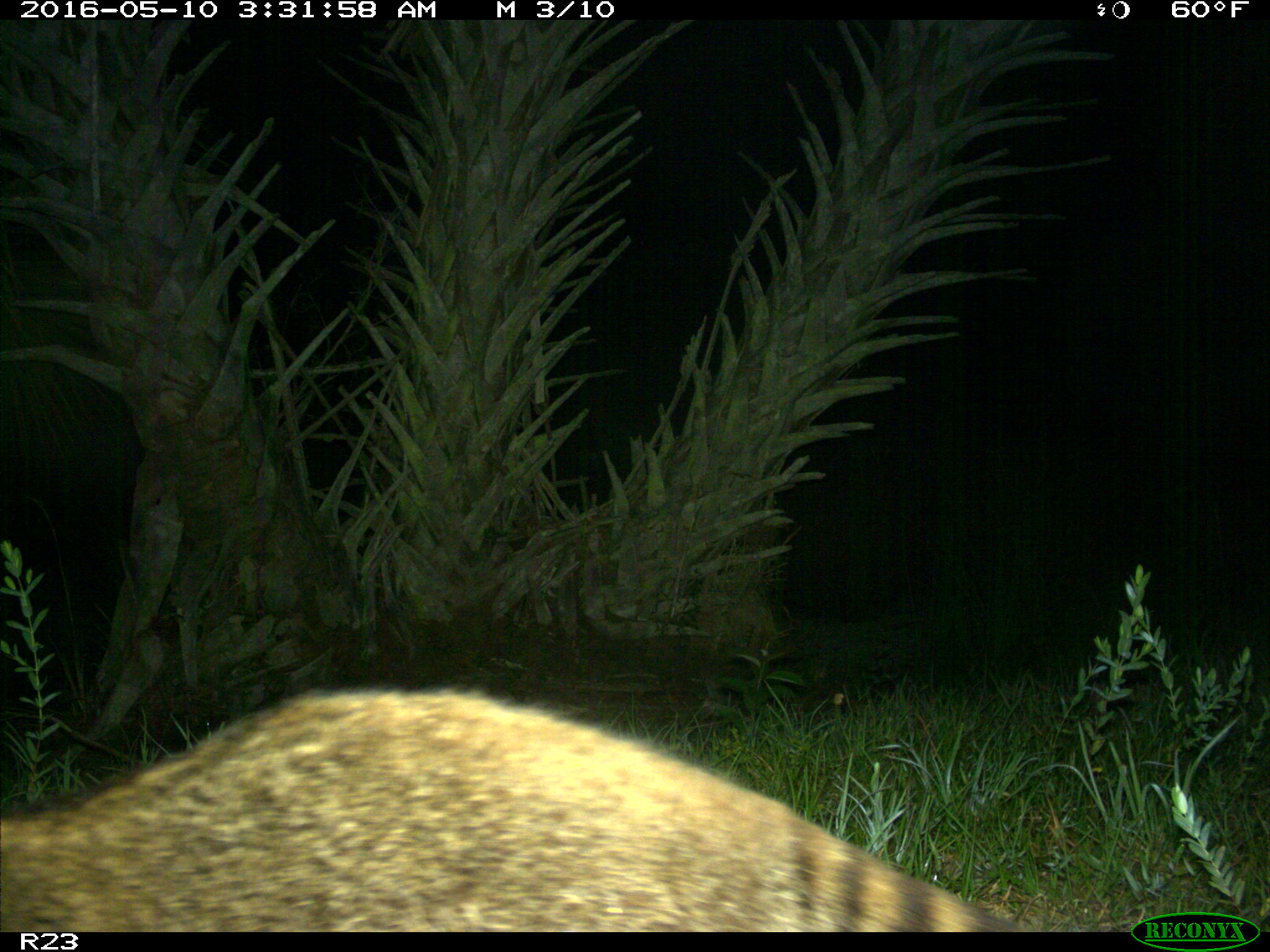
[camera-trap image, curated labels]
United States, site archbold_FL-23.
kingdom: Animalia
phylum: Chordata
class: Mammalia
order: Carnivora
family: Procyonidae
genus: Procyon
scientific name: Procyon lotor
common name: common raccoon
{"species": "Procyon lotor (common raccoon)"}